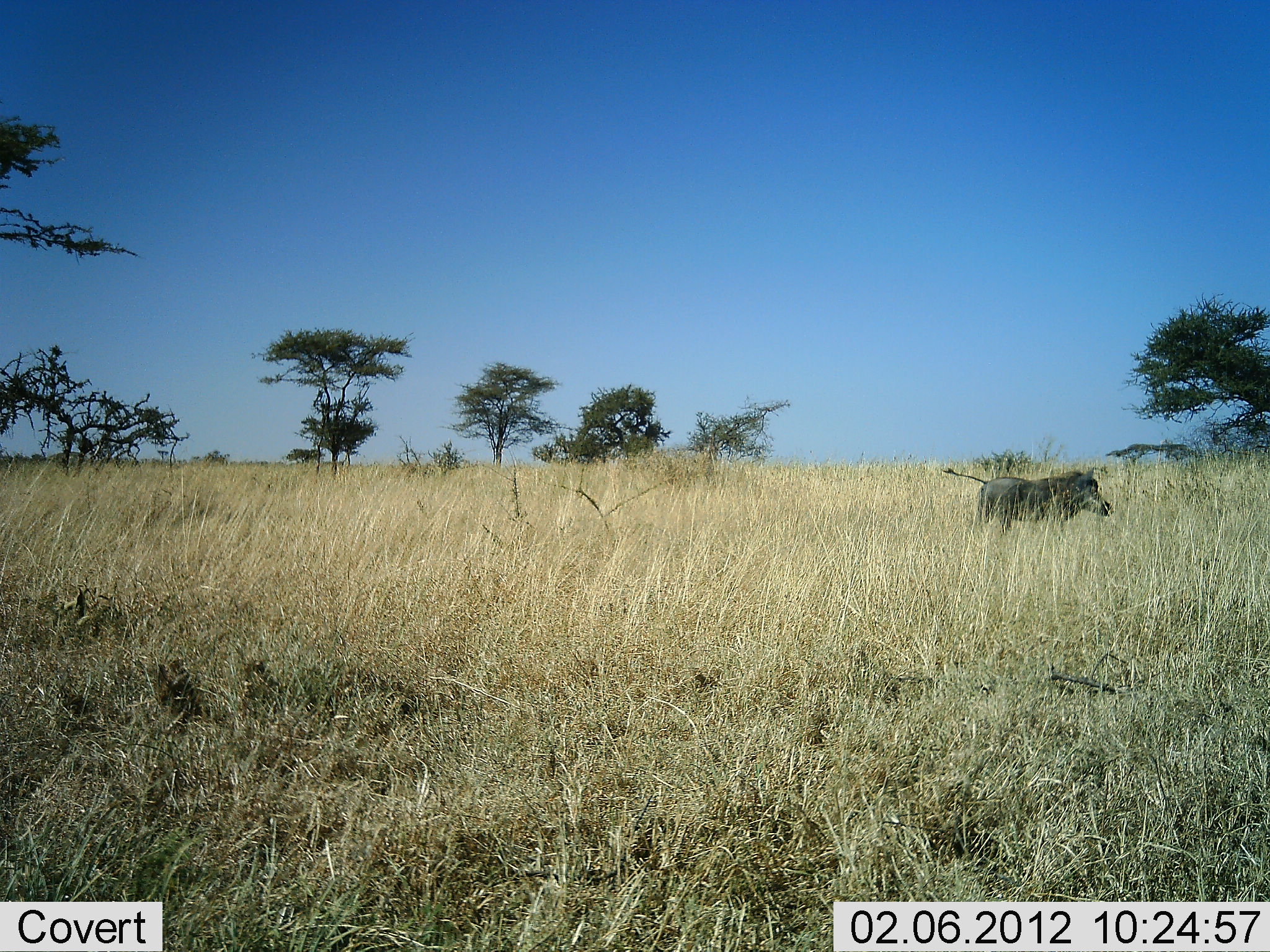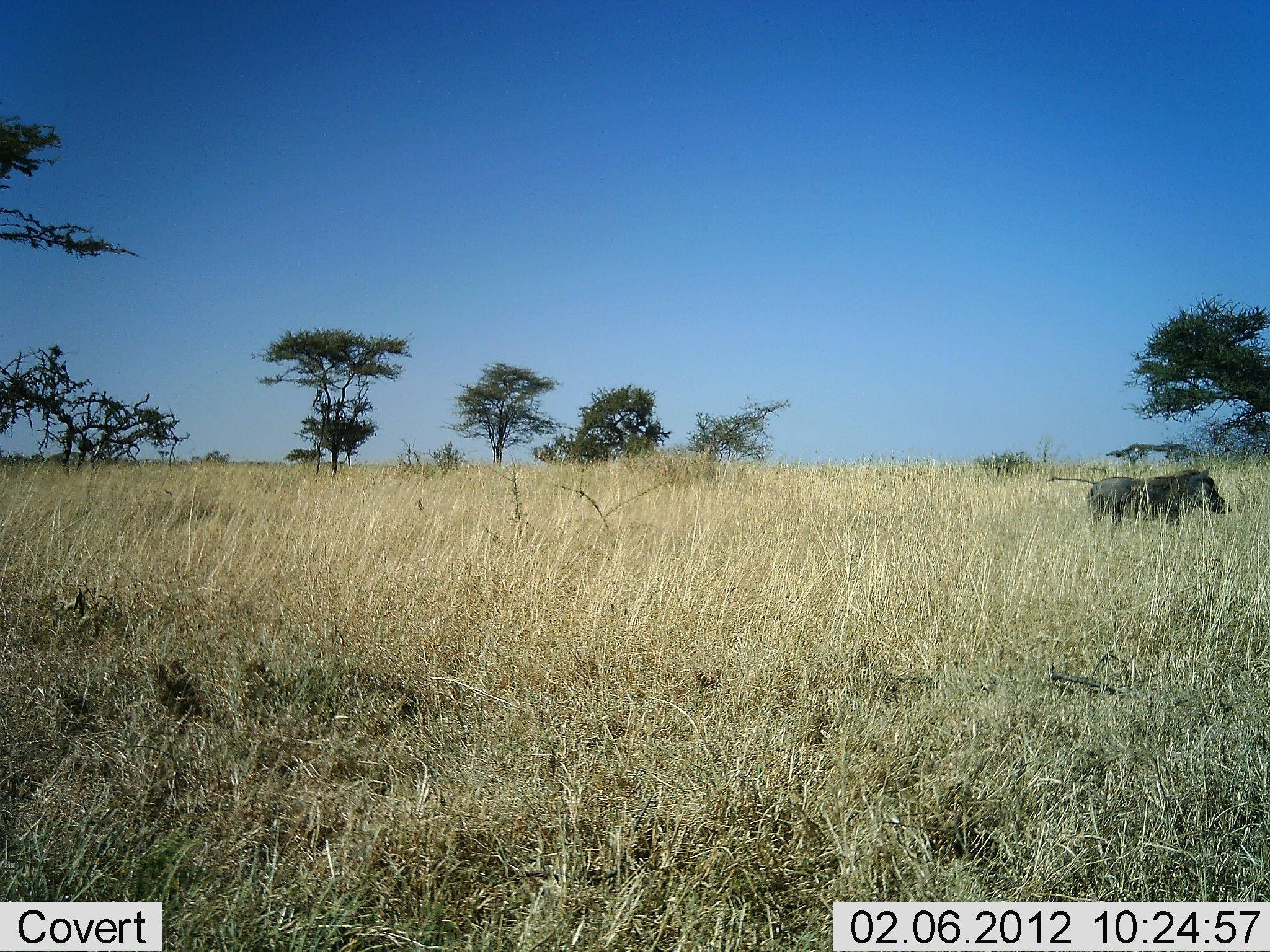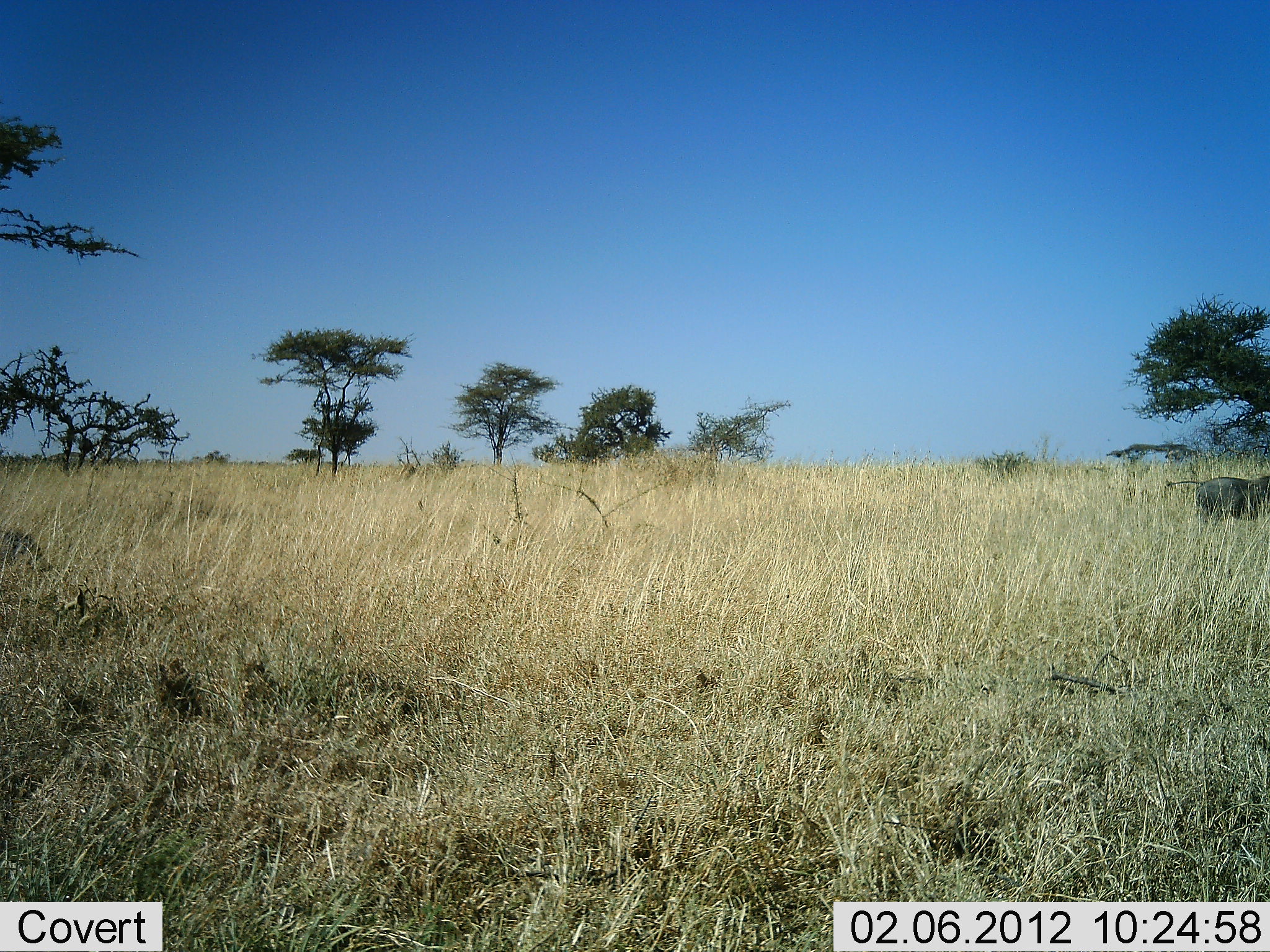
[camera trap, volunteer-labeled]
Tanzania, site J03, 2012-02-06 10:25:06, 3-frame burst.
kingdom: Animalia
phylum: Chordata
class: Mammalia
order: Artiodactyla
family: Suidae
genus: Phacochoerus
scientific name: Phacochoerus africanus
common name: warthog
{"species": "warthog (Phacochoerus africanus)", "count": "2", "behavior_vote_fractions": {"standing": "6%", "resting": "0%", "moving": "94%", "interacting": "0%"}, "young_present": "0%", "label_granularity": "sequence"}